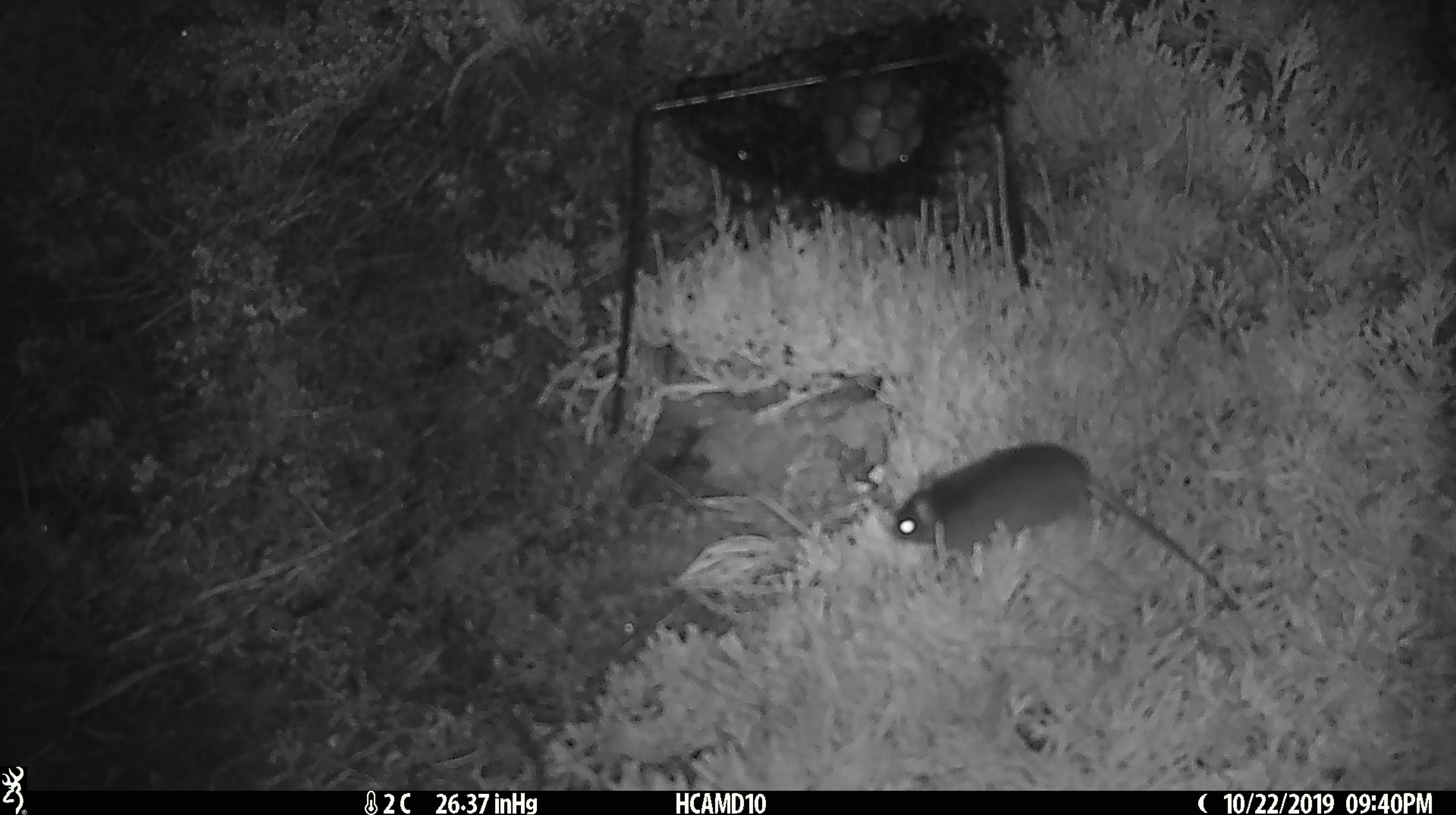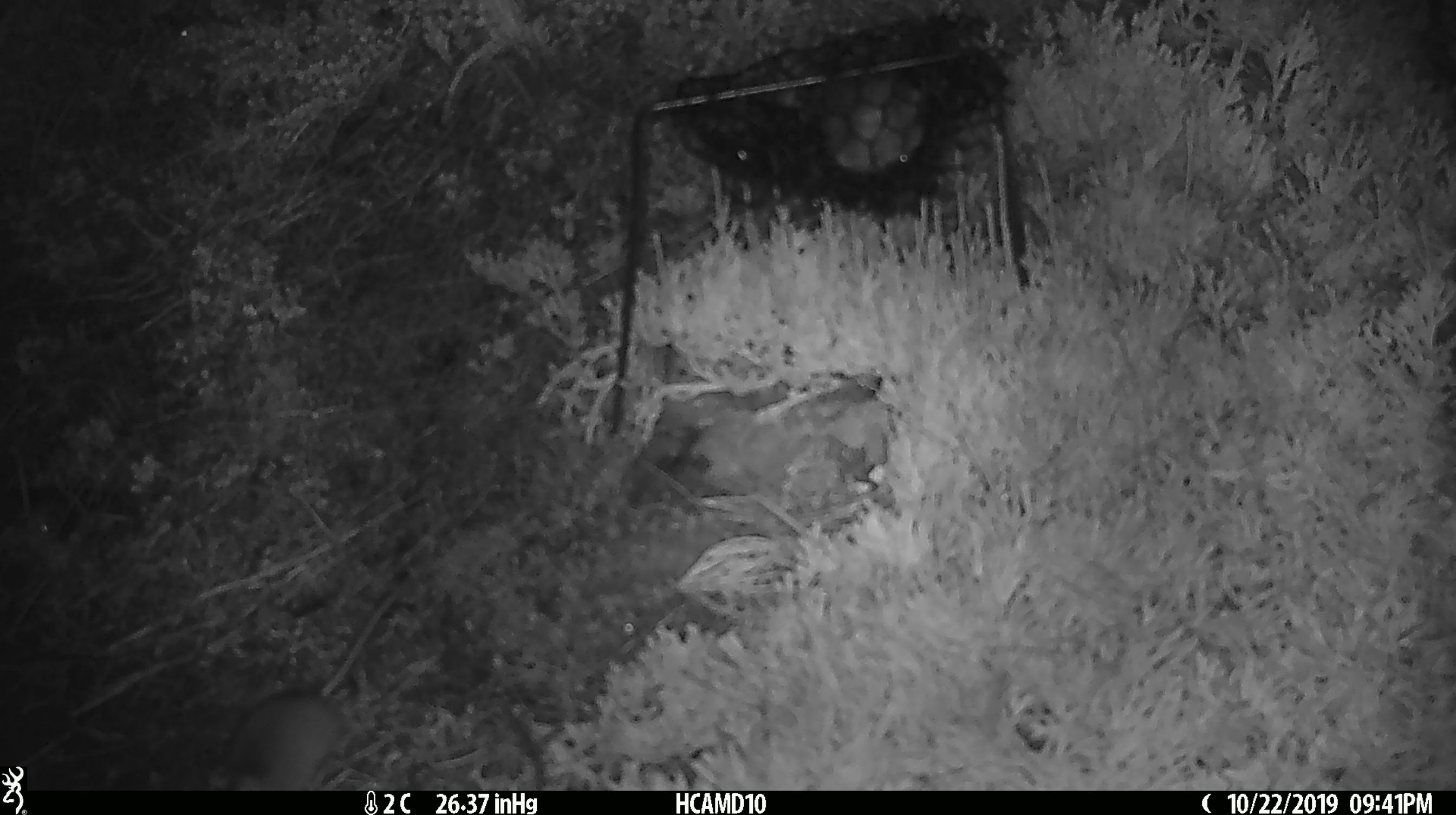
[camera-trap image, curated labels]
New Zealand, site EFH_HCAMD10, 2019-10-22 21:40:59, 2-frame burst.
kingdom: Animalia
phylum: Chordata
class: Mammalia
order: Rodentia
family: Muridae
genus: Mus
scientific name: Mus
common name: mouse